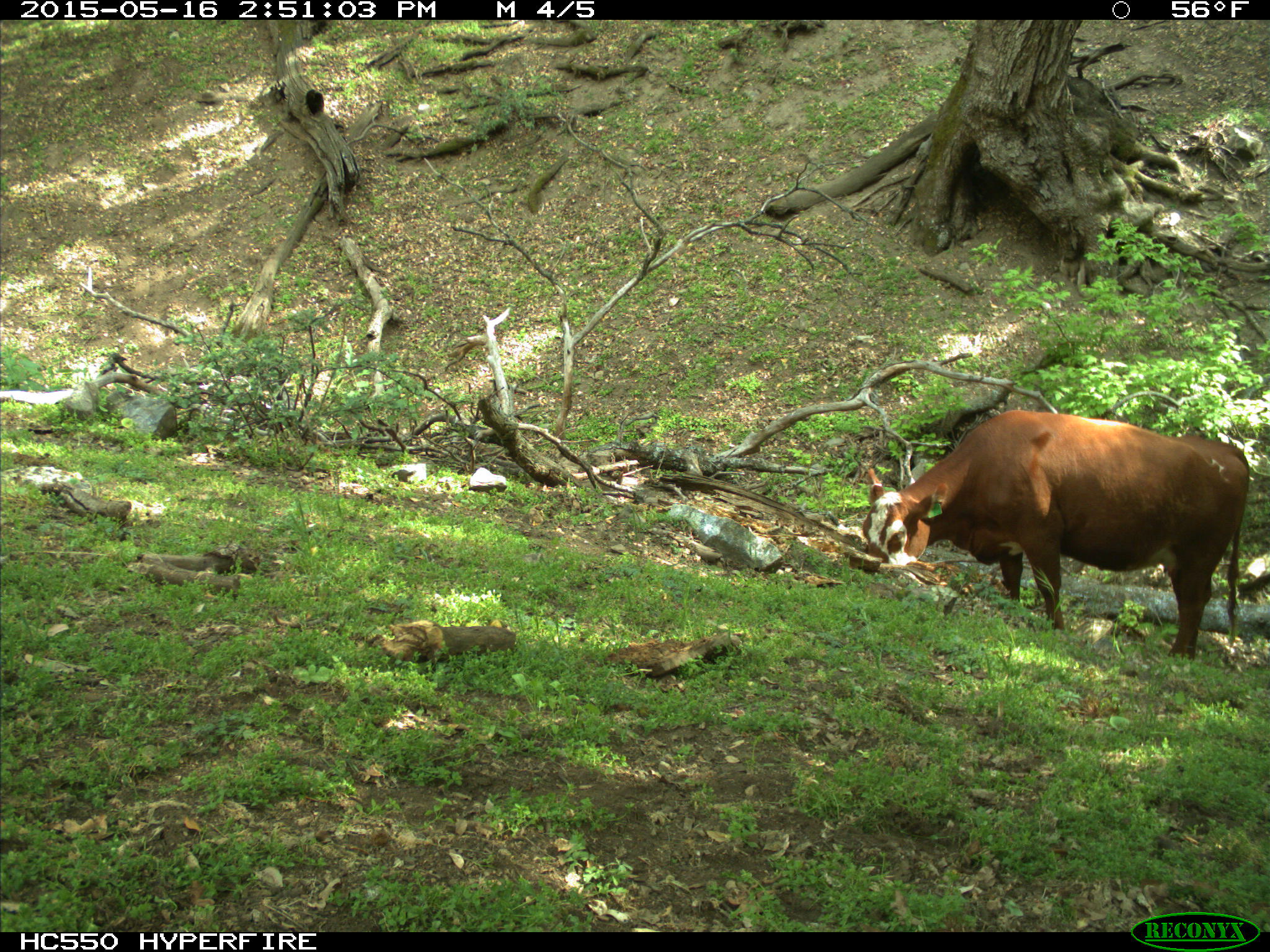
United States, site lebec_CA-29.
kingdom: Animalia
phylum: Chordata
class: Mammalia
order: Artiodactyla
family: Bovidae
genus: Bos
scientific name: Bos taurus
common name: domestic cow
Bos taurus (domestic cow).